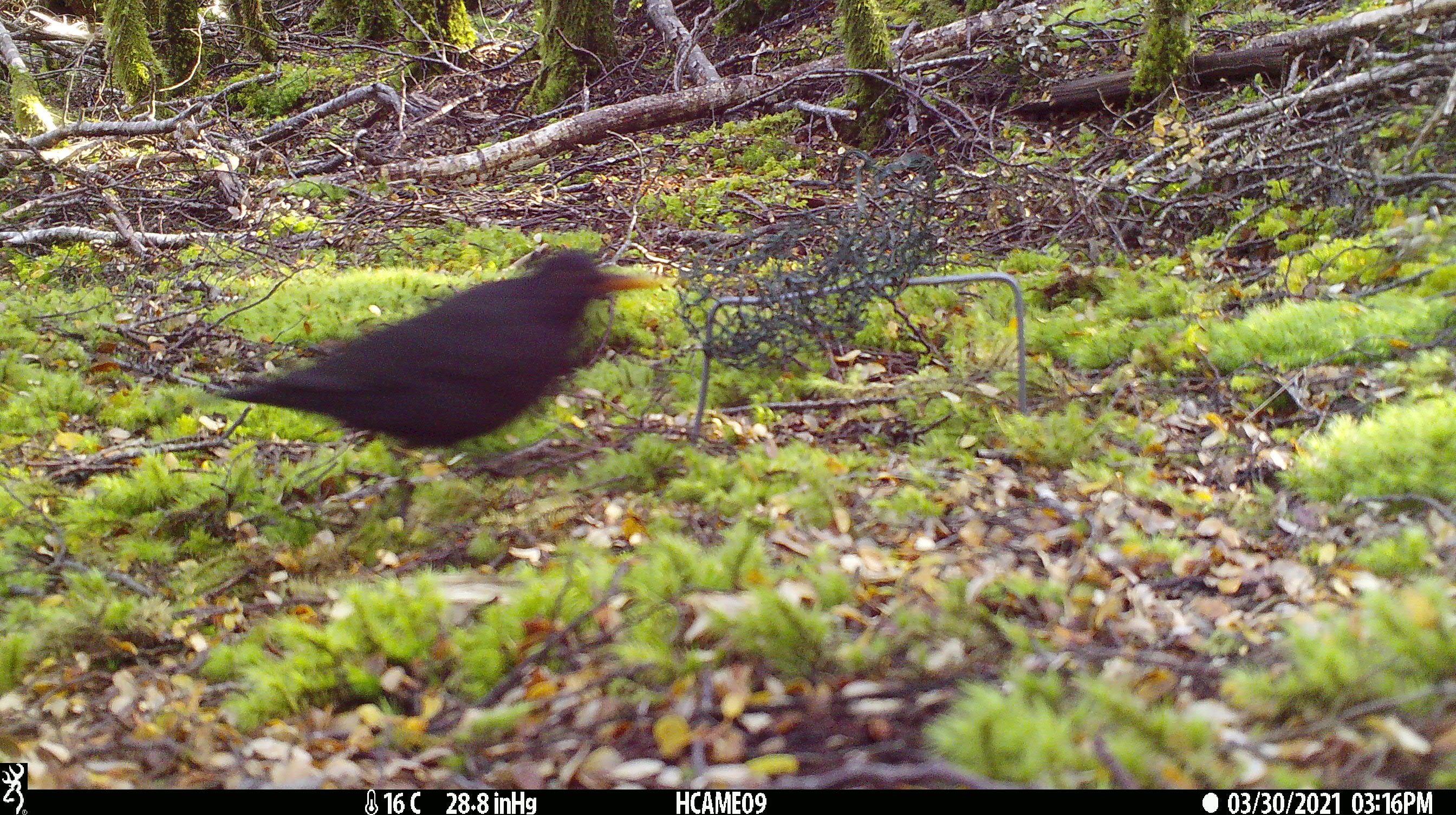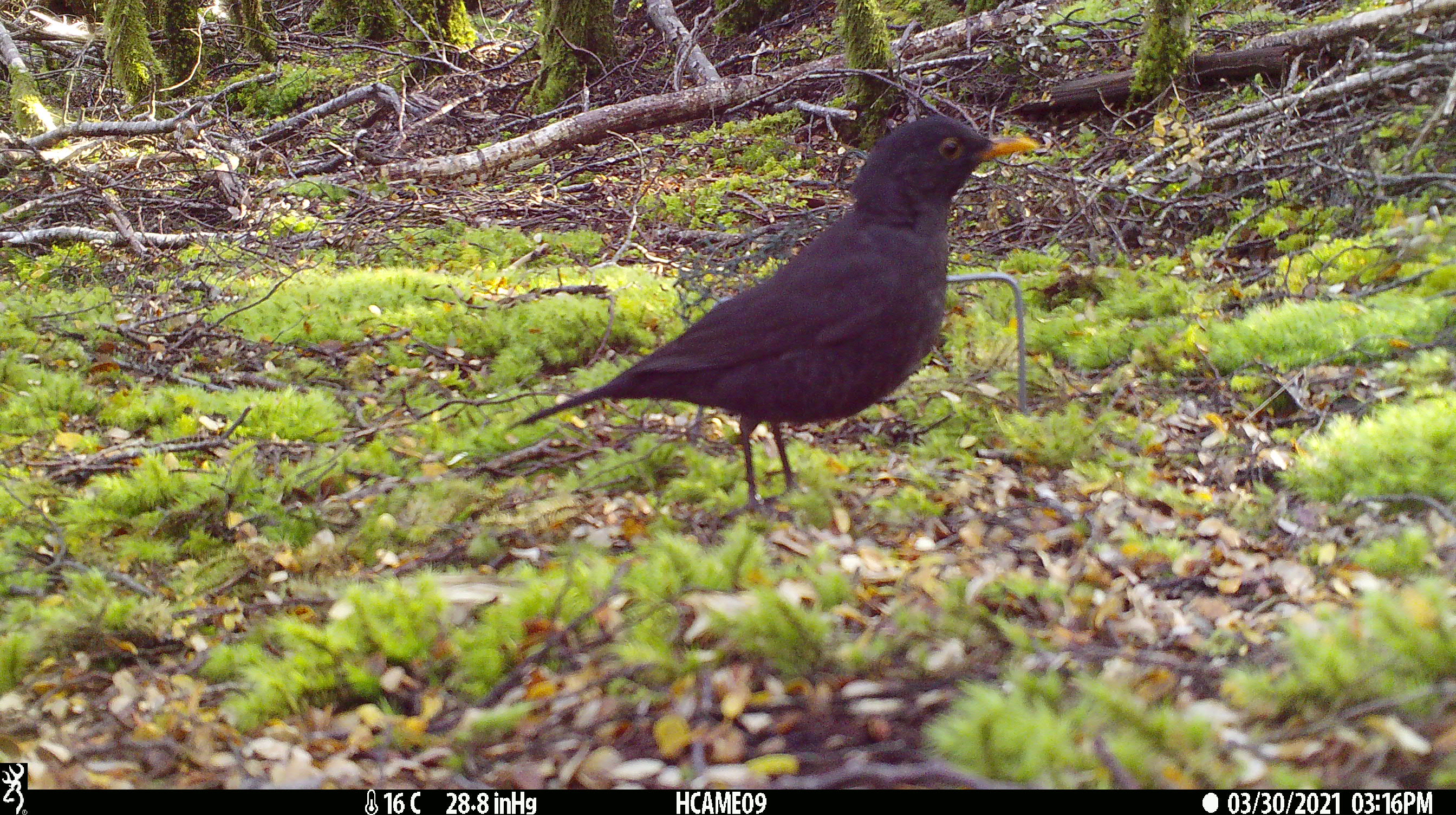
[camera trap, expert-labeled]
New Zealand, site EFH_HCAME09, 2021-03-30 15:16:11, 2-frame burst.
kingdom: Animalia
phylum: Chordata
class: Aves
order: Passeriformes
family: Turdidae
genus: Turdus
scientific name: Turdus merula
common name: eurasian blackbird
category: blackbird